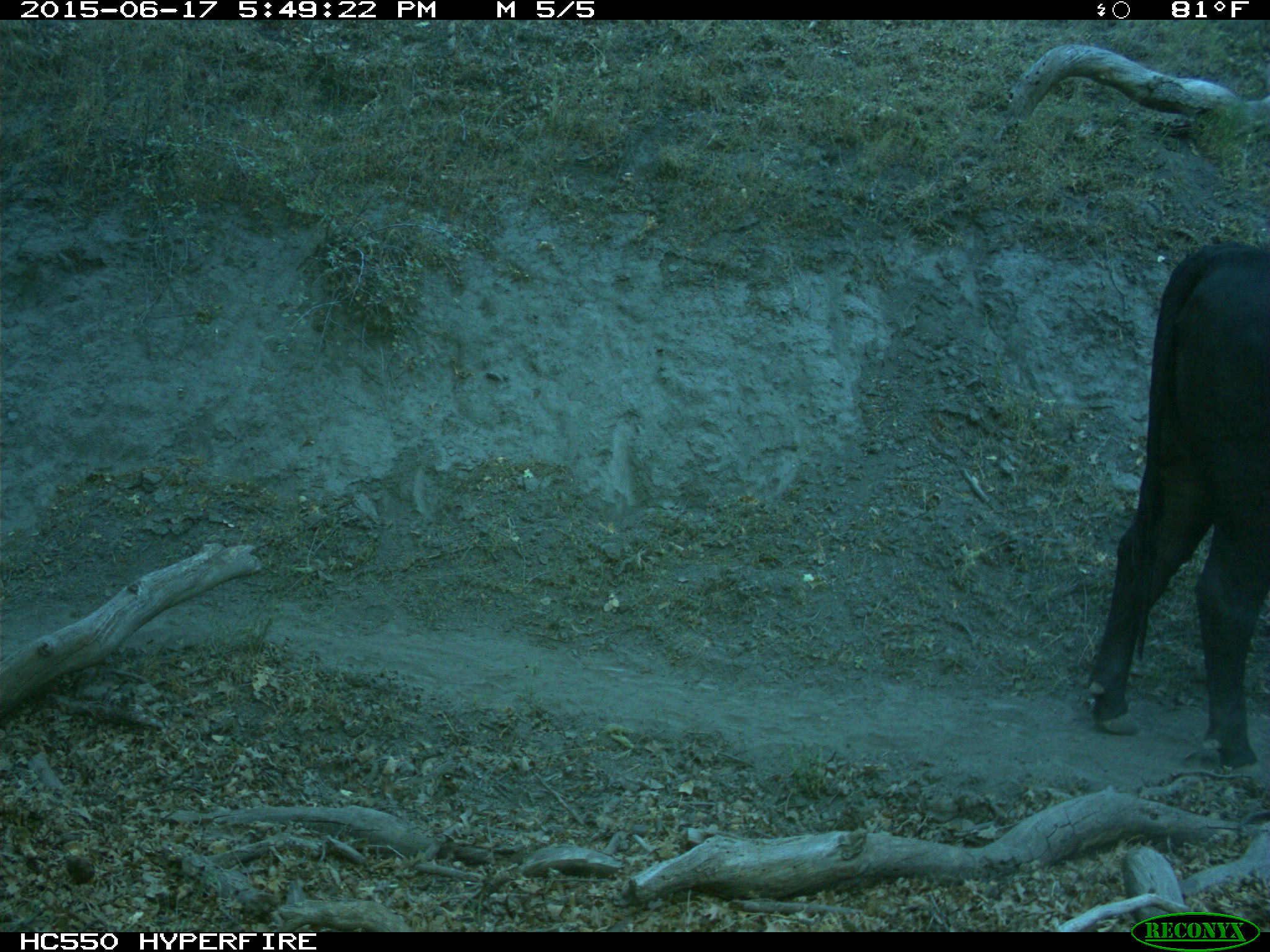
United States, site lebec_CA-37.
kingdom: Animalia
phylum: Chordata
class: Mammalia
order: Artiodactyla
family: Bovidae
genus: Bos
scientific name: Bos taurus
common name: domestic cow